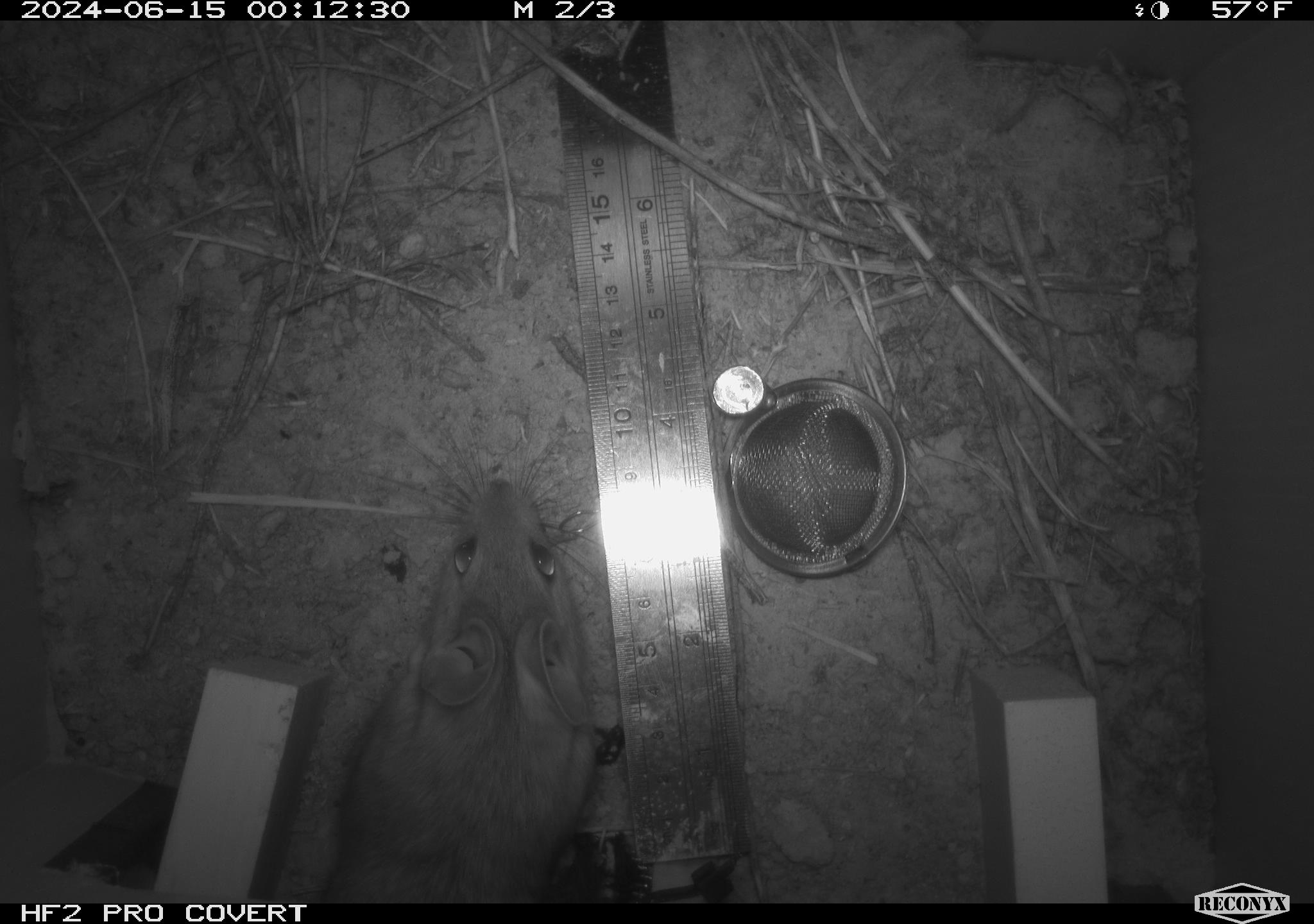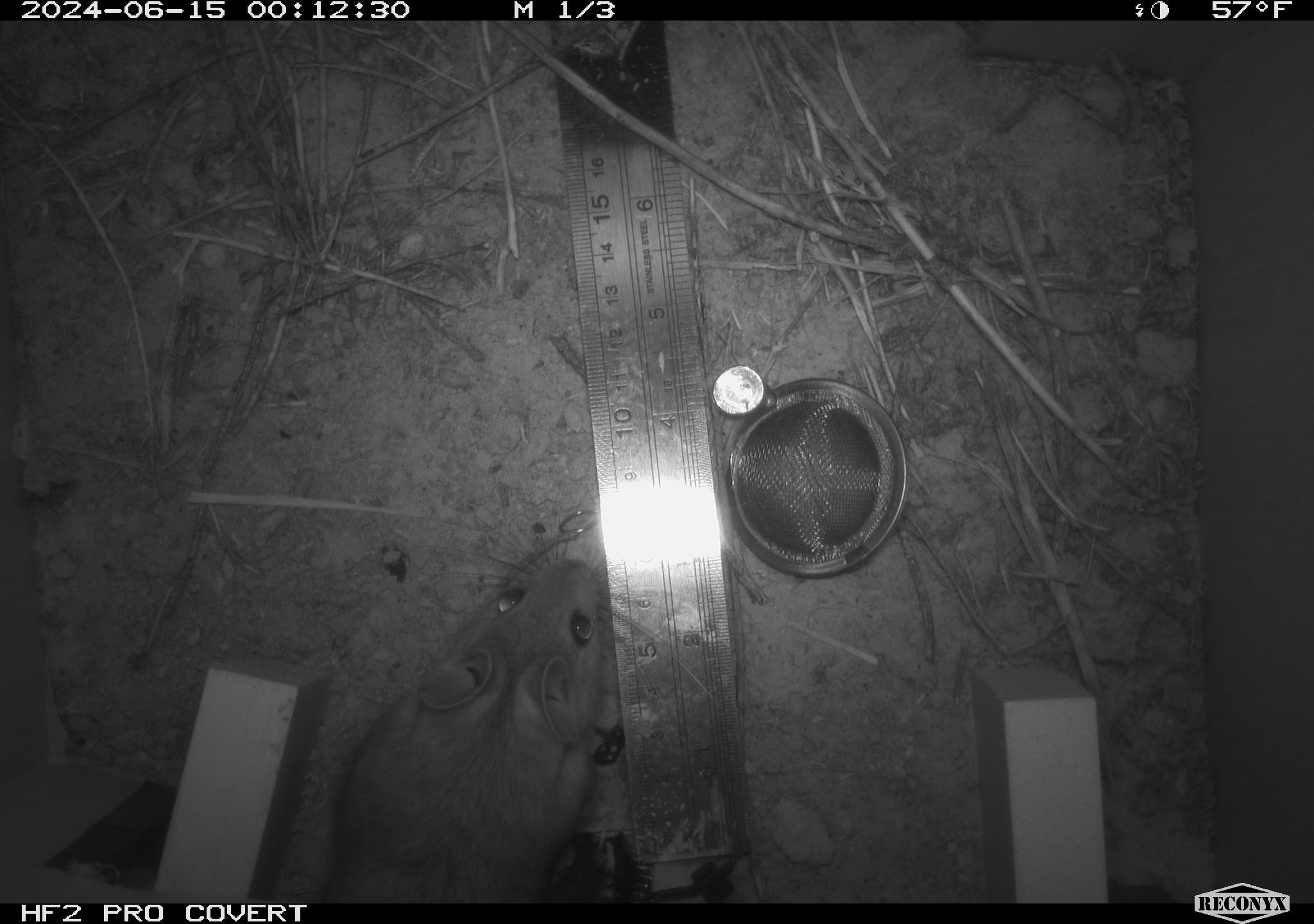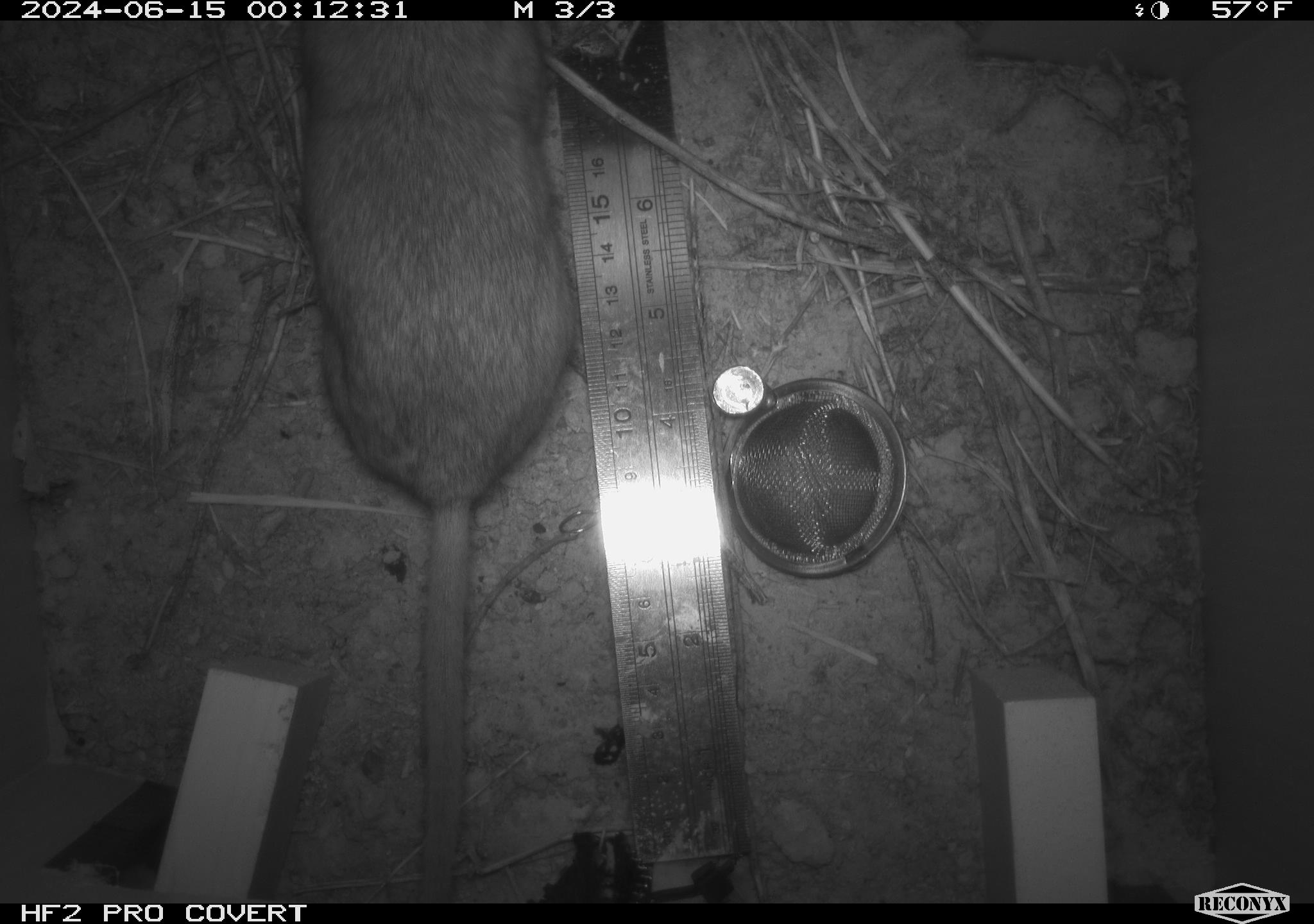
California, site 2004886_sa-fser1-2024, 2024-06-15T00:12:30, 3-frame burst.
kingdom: Animalia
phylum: Chordata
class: Mammalia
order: Rodentia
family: Sciuridae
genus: Neotamias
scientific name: Neotamias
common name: western chipmunks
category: neotamias species